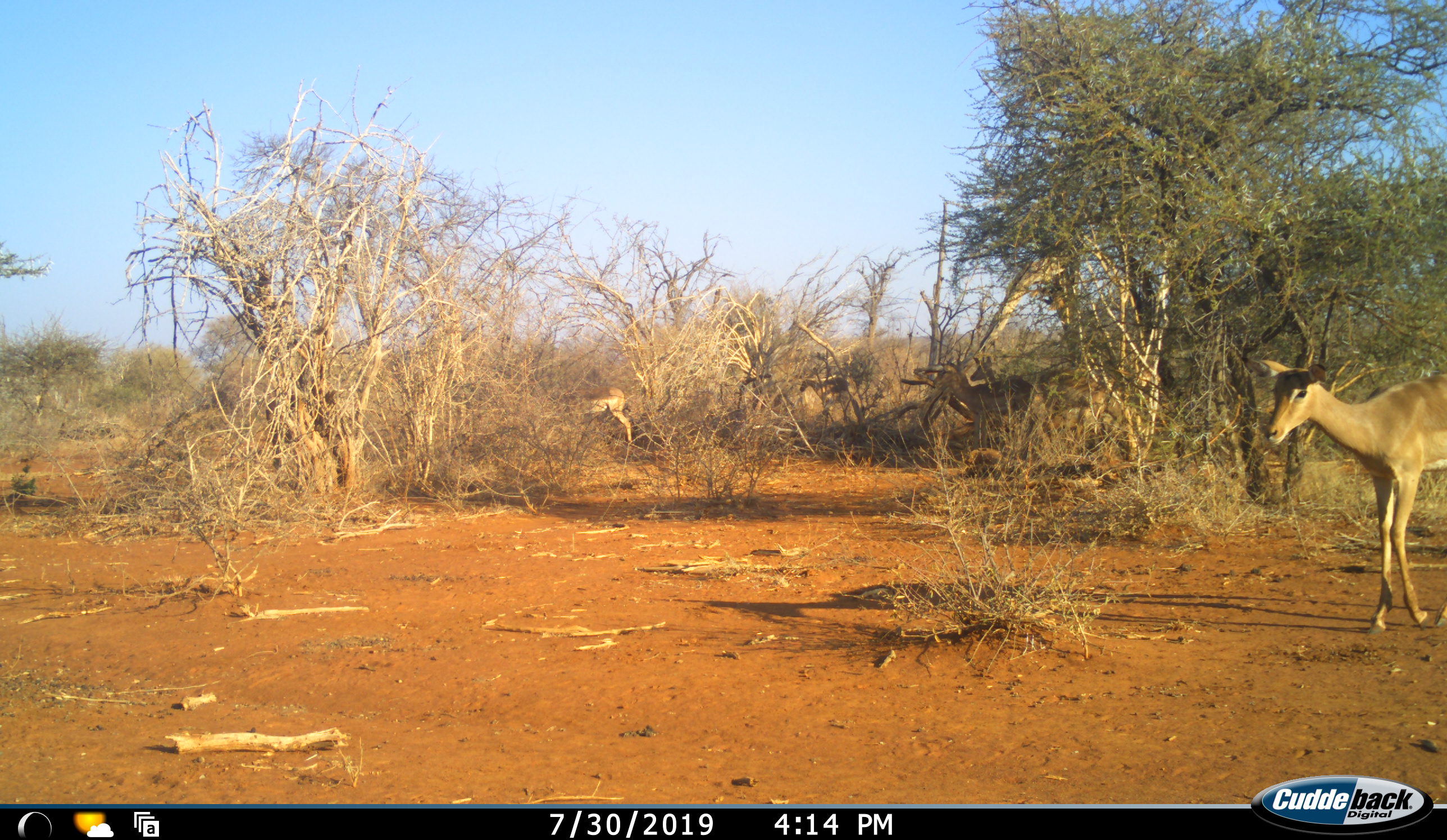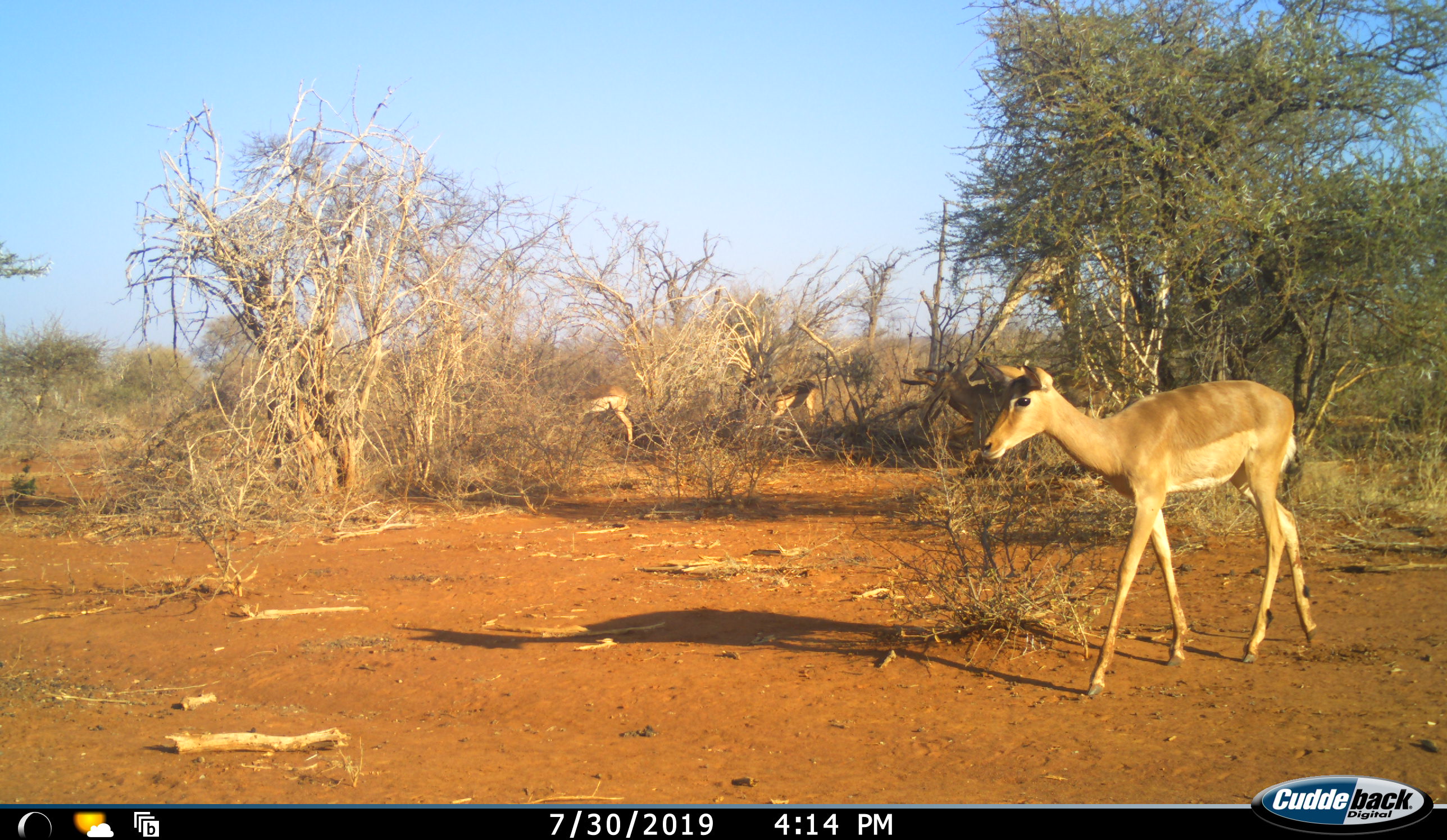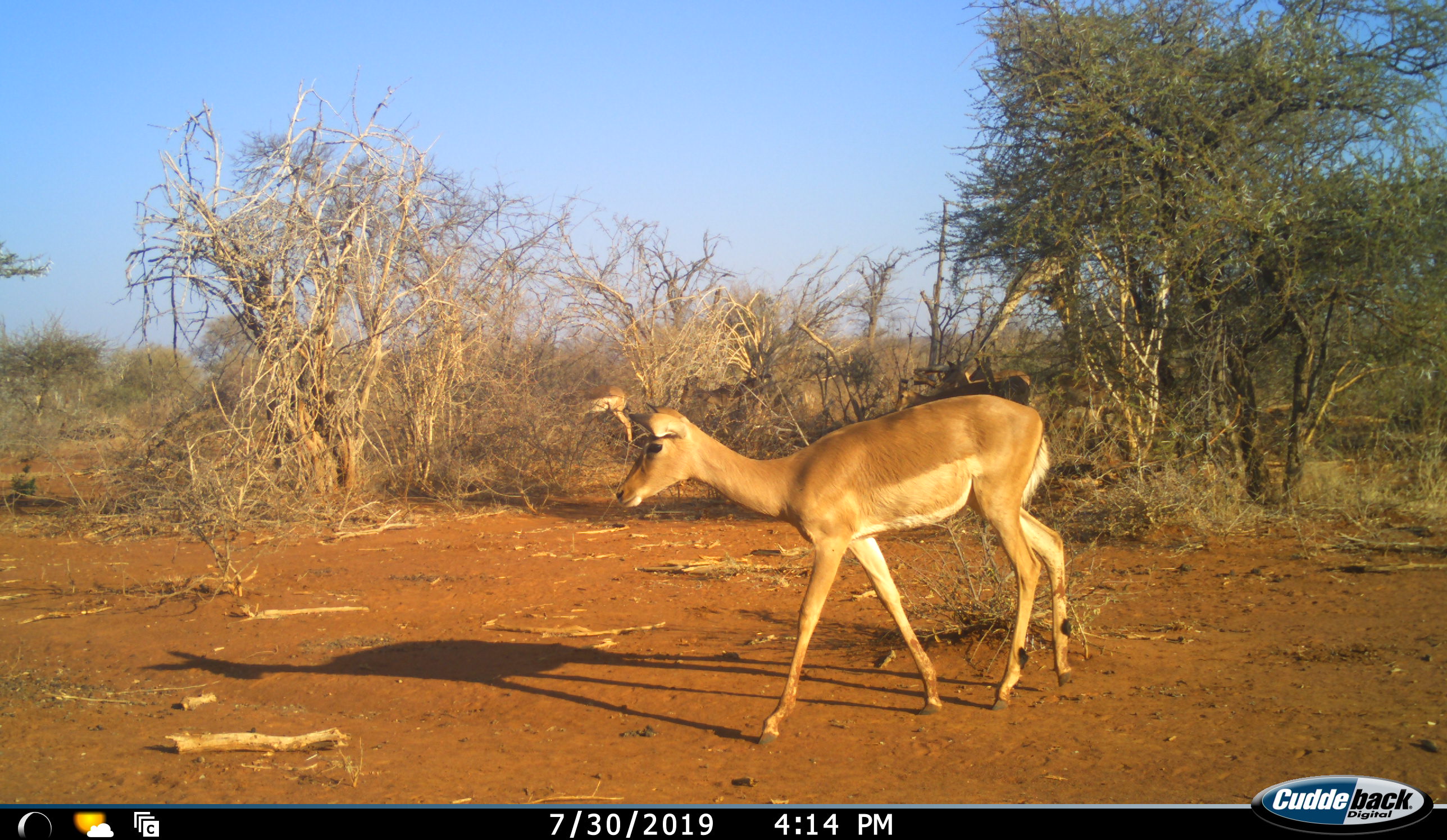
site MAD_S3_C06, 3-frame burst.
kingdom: Animalia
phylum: Chordata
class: Mammalia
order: Artiodactyla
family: Bovidae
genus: Aepyceros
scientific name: Aepyceros melampus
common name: impala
Impala (Aepyceros melampus), count 4. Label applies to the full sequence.